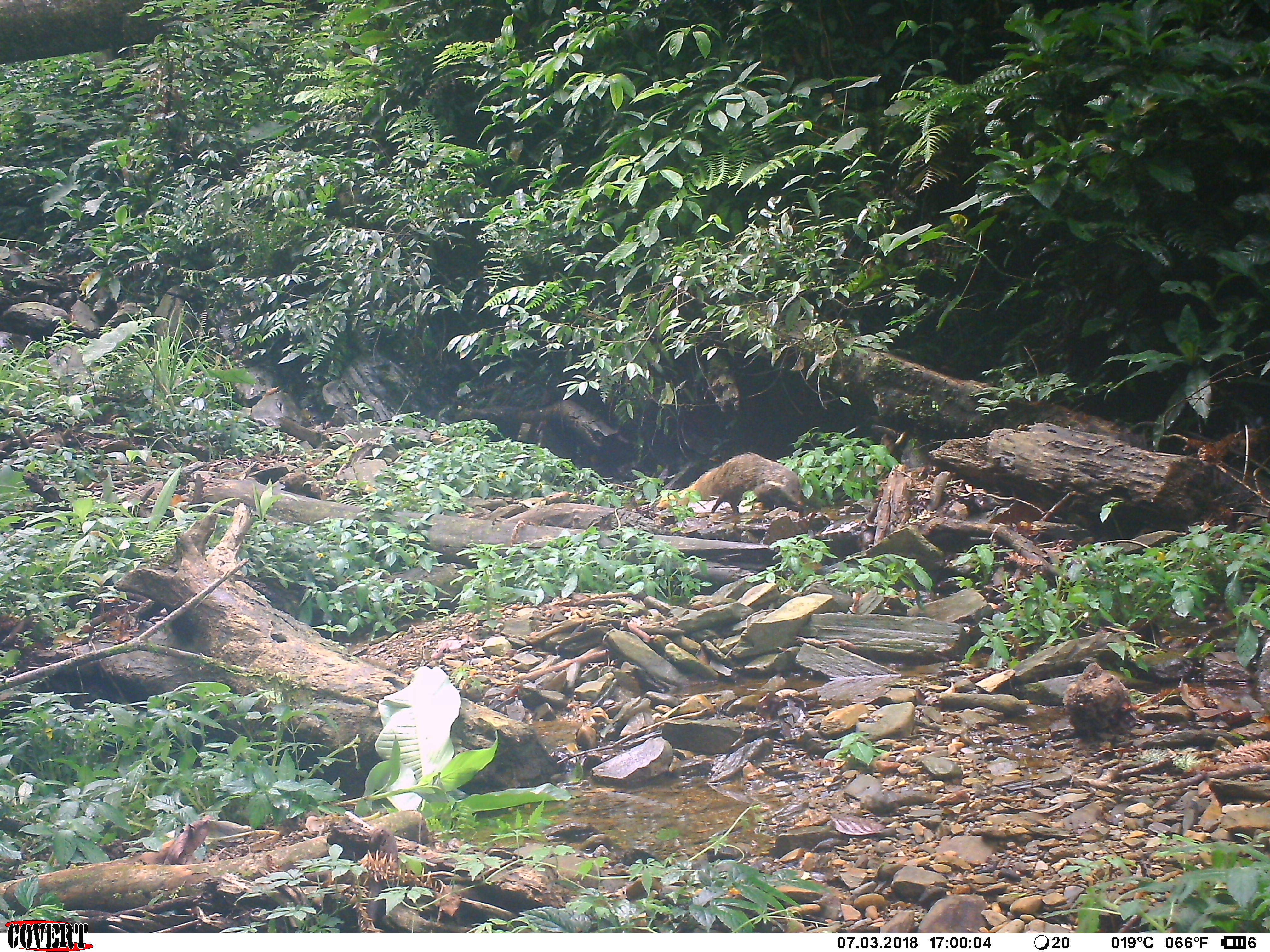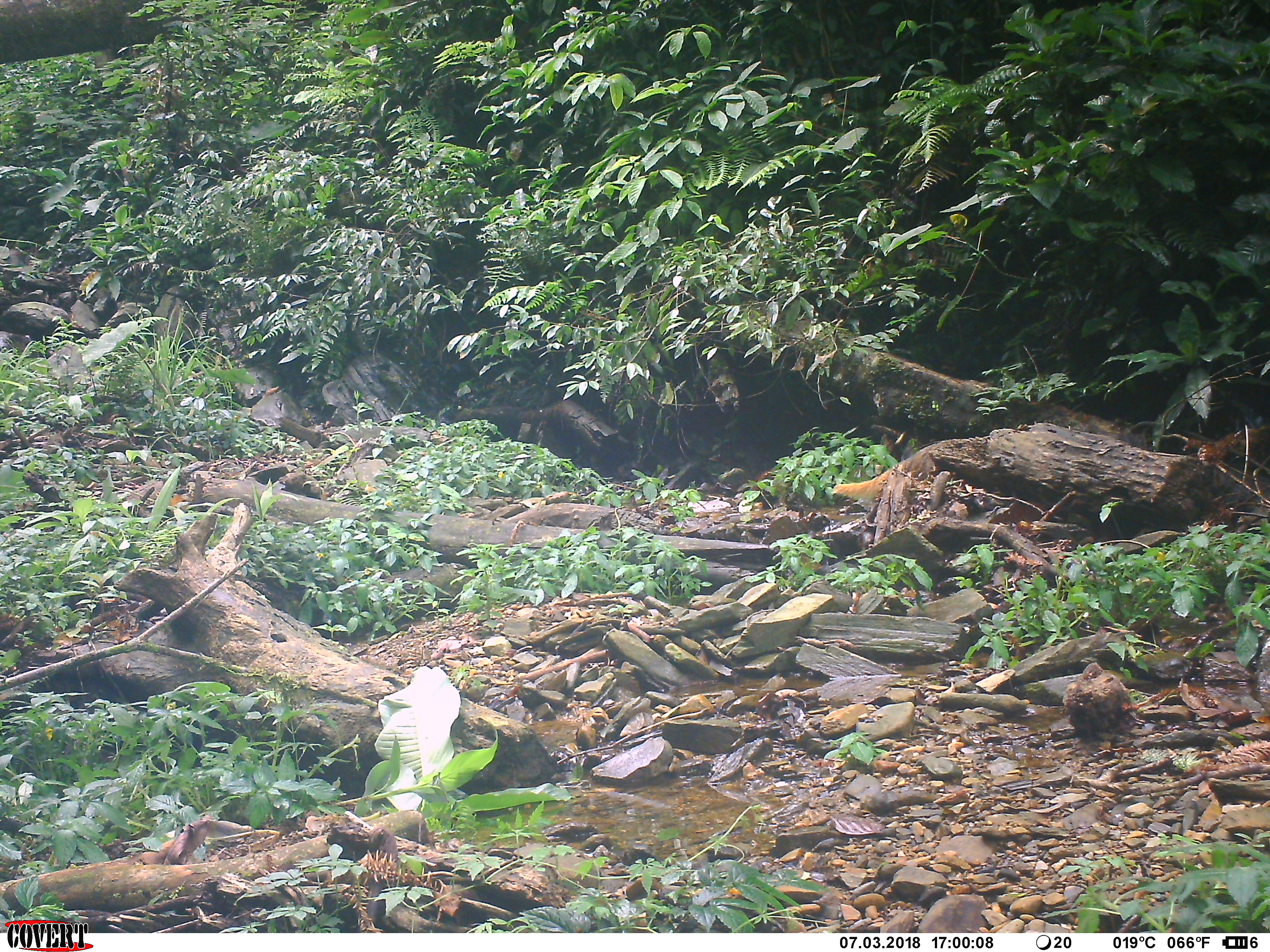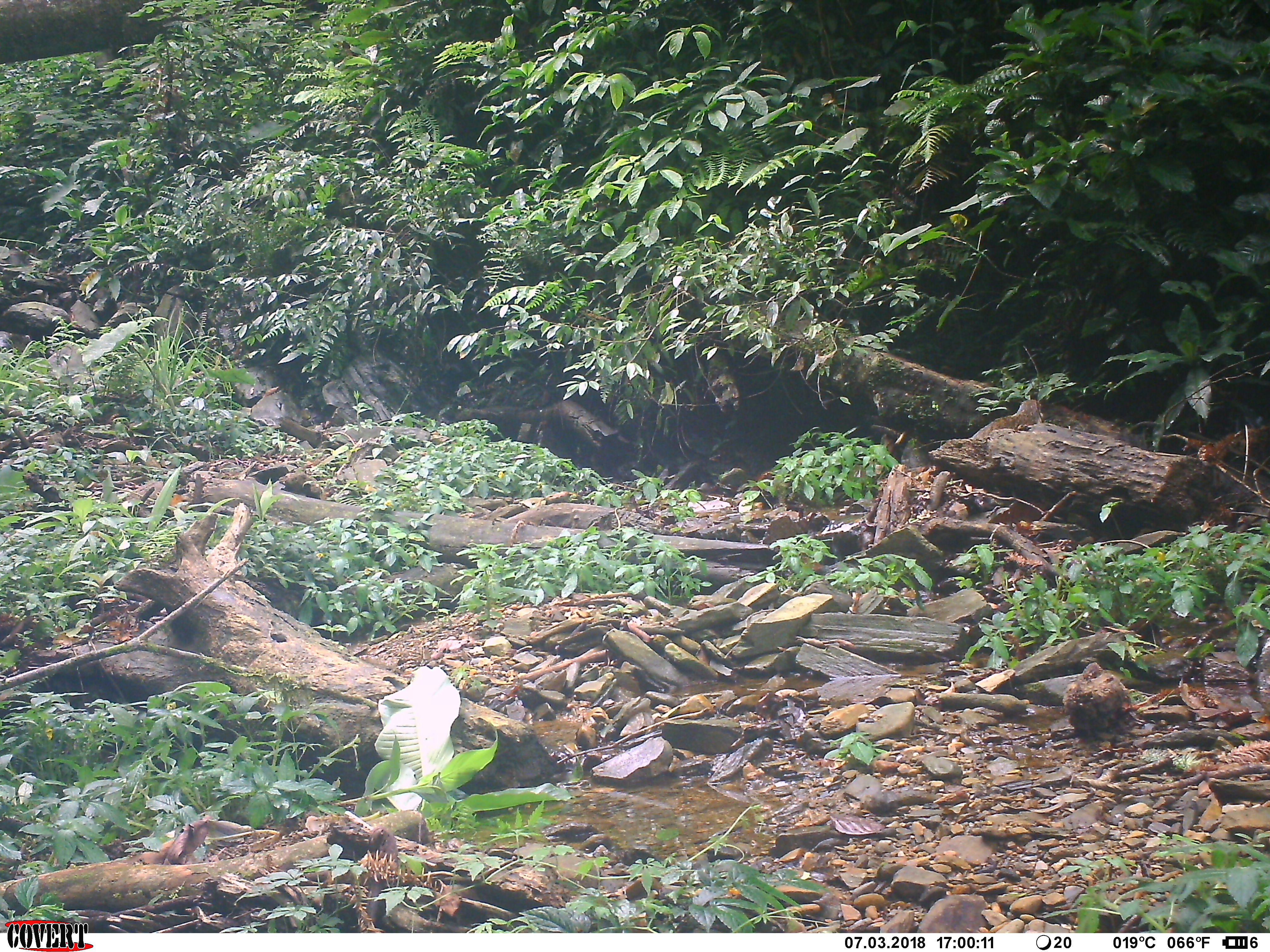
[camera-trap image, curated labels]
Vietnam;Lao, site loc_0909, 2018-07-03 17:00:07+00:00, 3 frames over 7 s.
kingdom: Animalia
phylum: Chordata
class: Mammalia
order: Carnivora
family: Herpestidae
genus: Urva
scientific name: Urva urva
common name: crab-eating mongoose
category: crab eating mongoose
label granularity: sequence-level